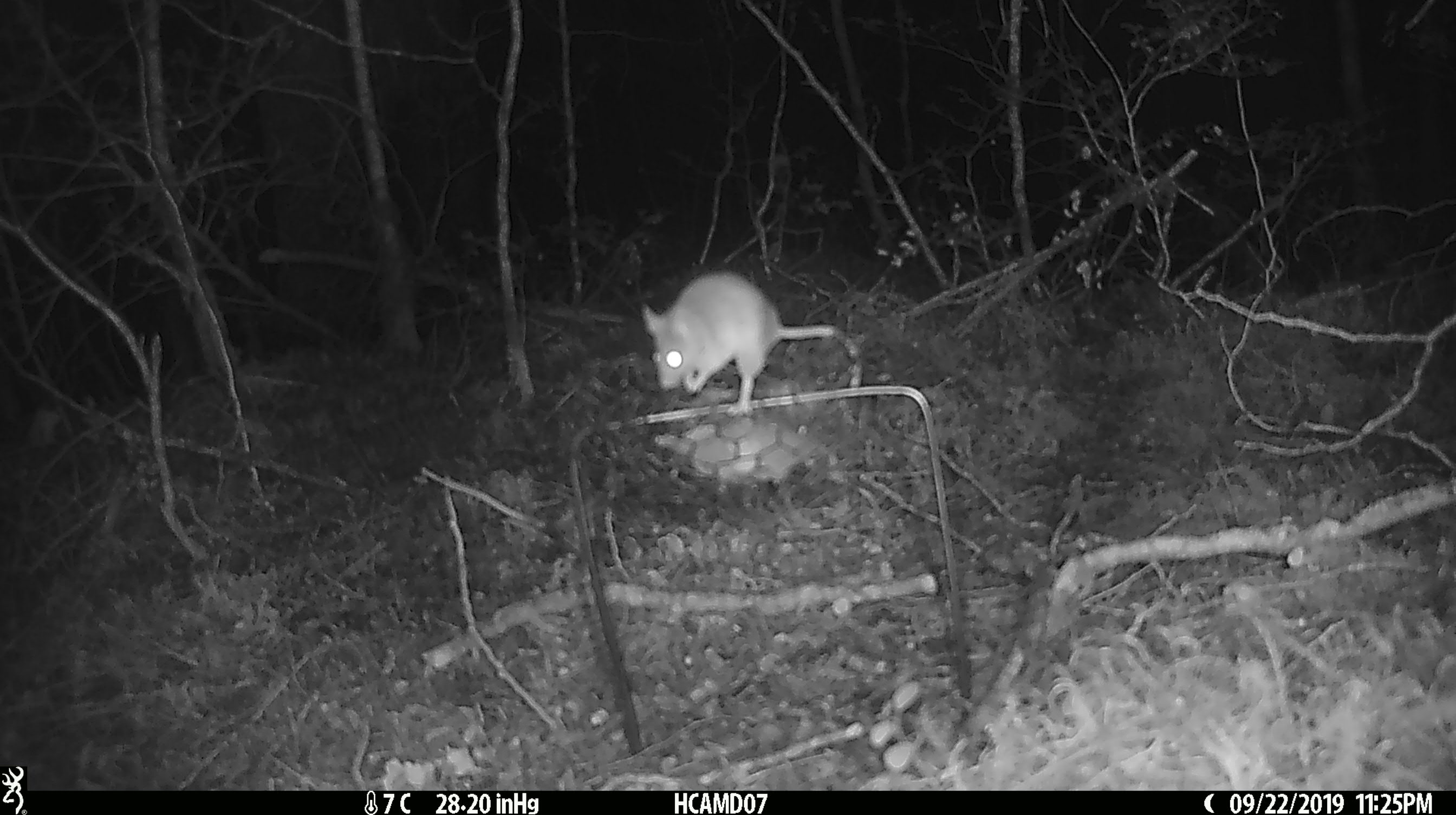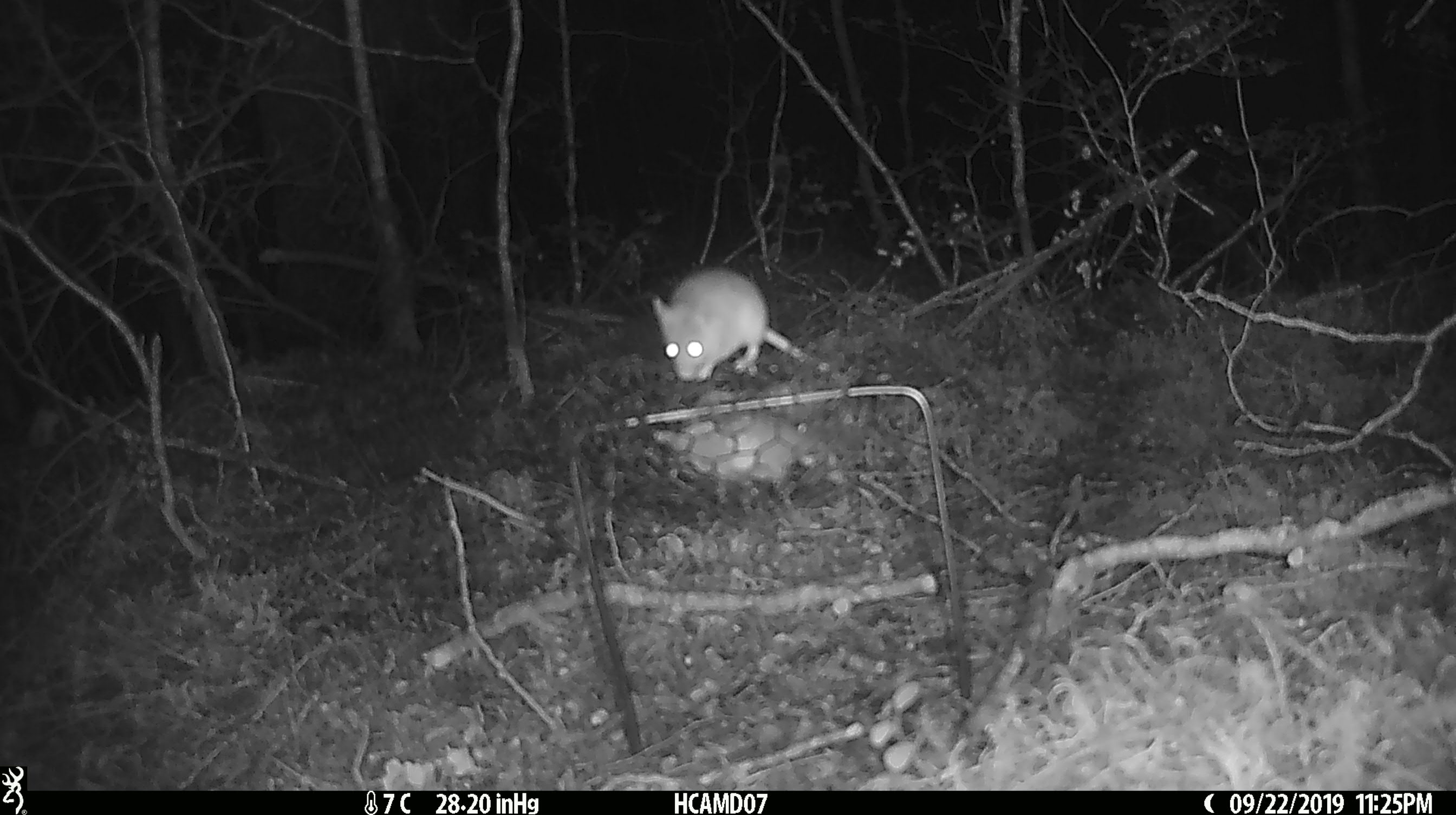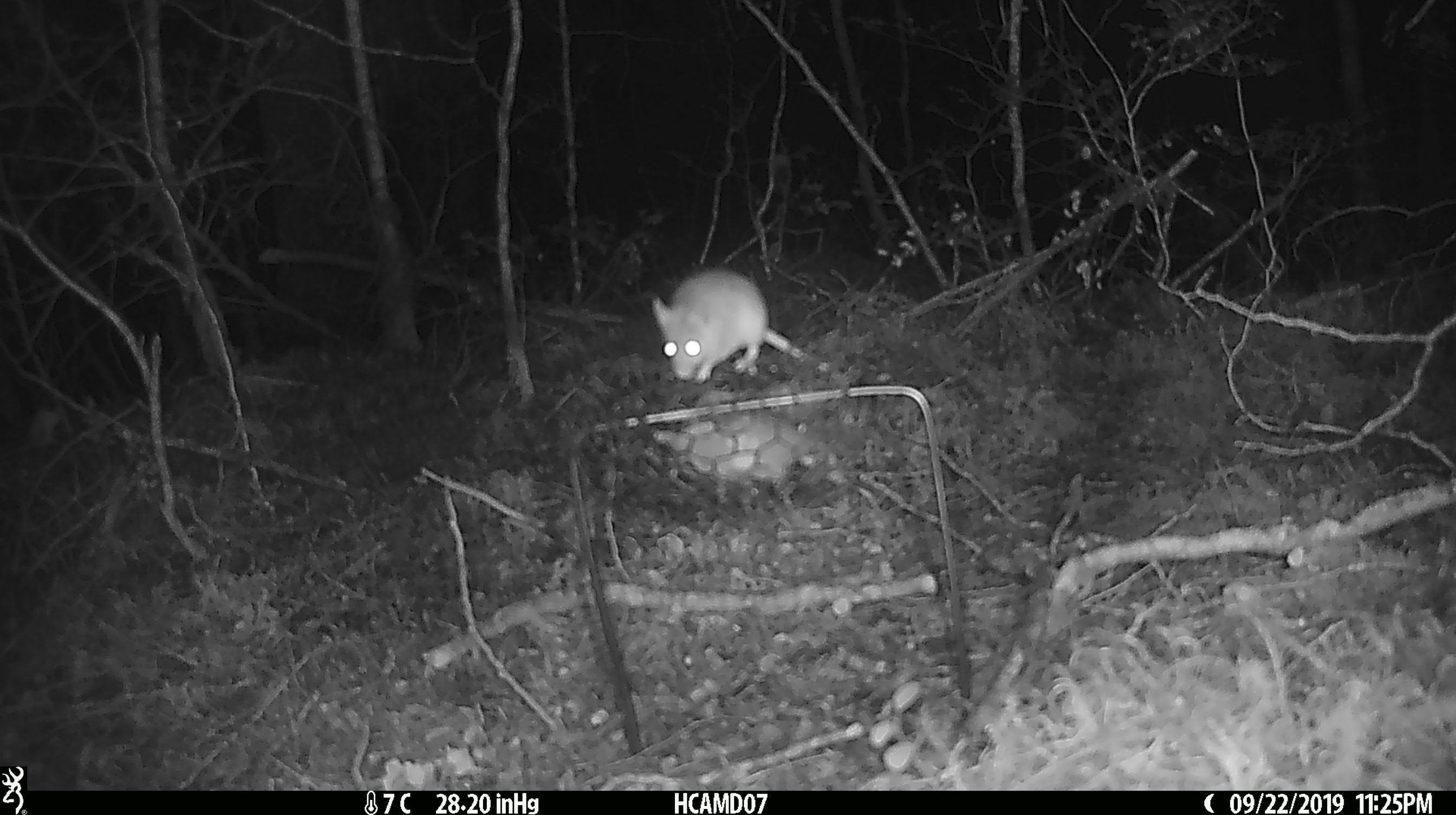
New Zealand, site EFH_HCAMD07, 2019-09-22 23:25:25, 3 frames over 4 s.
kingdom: Animalia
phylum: Chordata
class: Mammalia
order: Rodentia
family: Muridae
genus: Mus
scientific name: Mus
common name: mouse